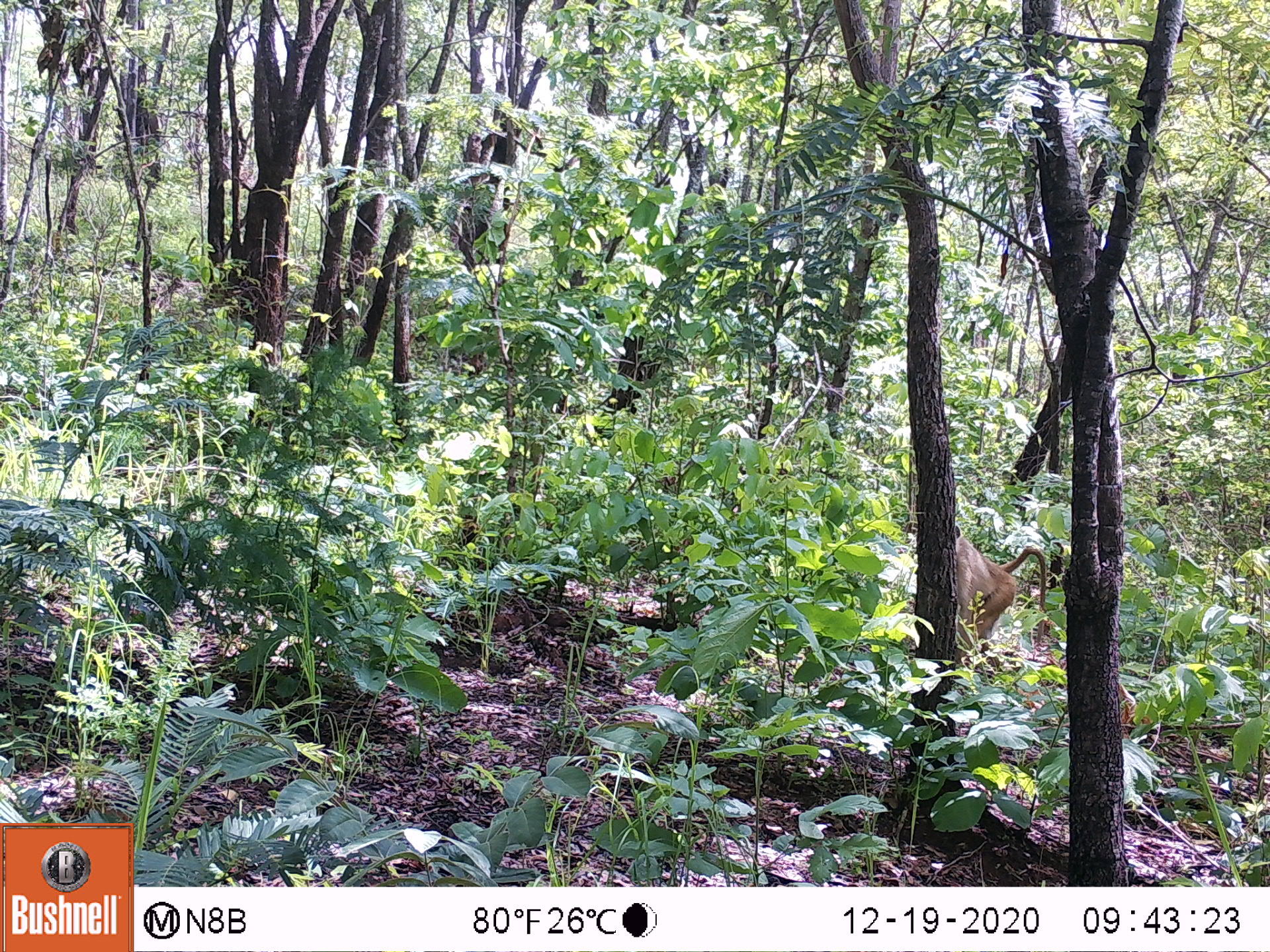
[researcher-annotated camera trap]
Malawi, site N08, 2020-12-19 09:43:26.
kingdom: Animalia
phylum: Chordata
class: Mammalia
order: Primates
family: Cercopithecidae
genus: Papio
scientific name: Papio cynocephalus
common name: yellow baboon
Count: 1.